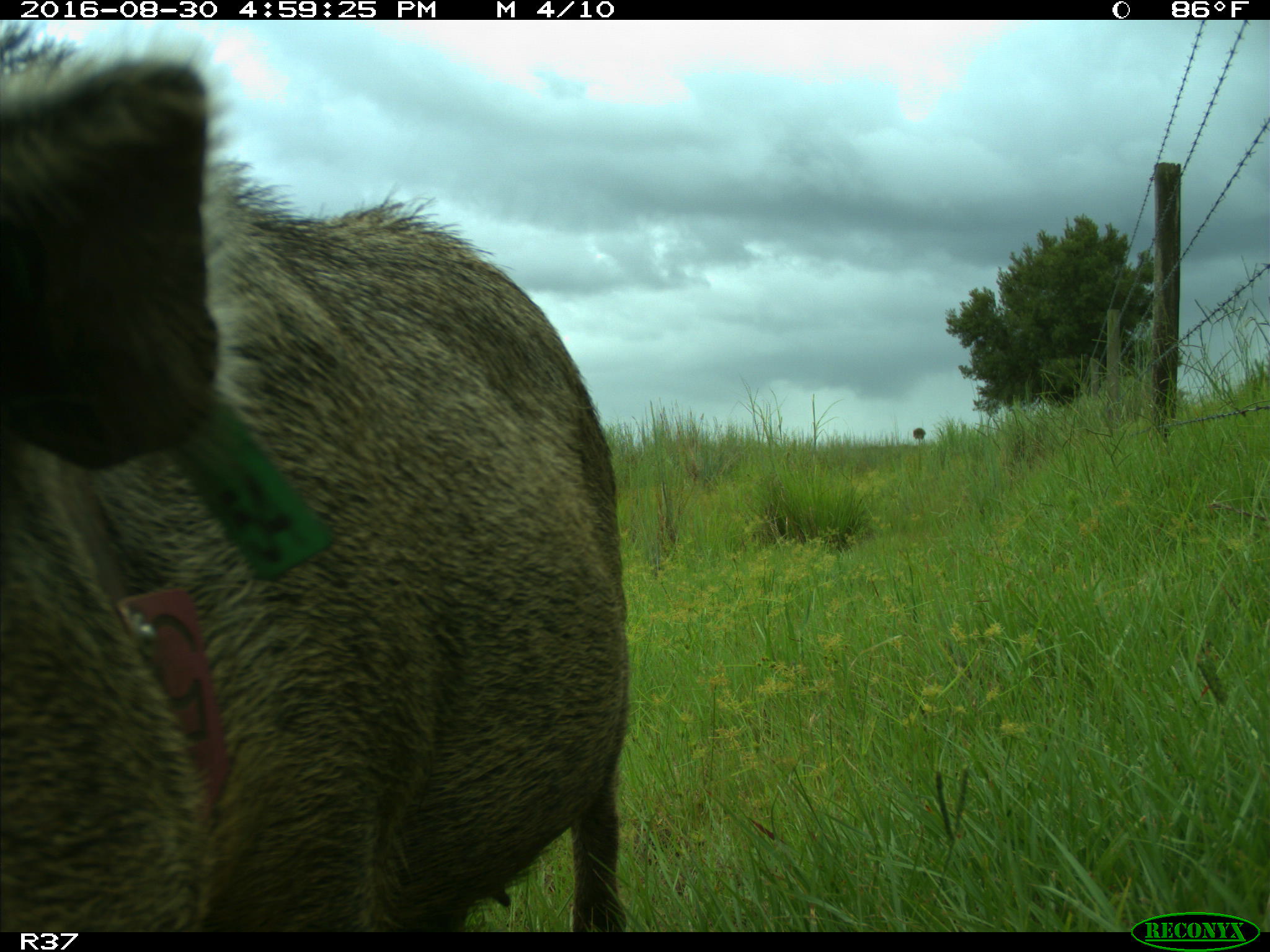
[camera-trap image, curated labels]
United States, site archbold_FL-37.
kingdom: Animalia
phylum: Chordata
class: Mammalia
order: Artiodactyla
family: Suidae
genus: Sus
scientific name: Sus scrofa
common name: wild boar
Sus scrofa (wild boar).